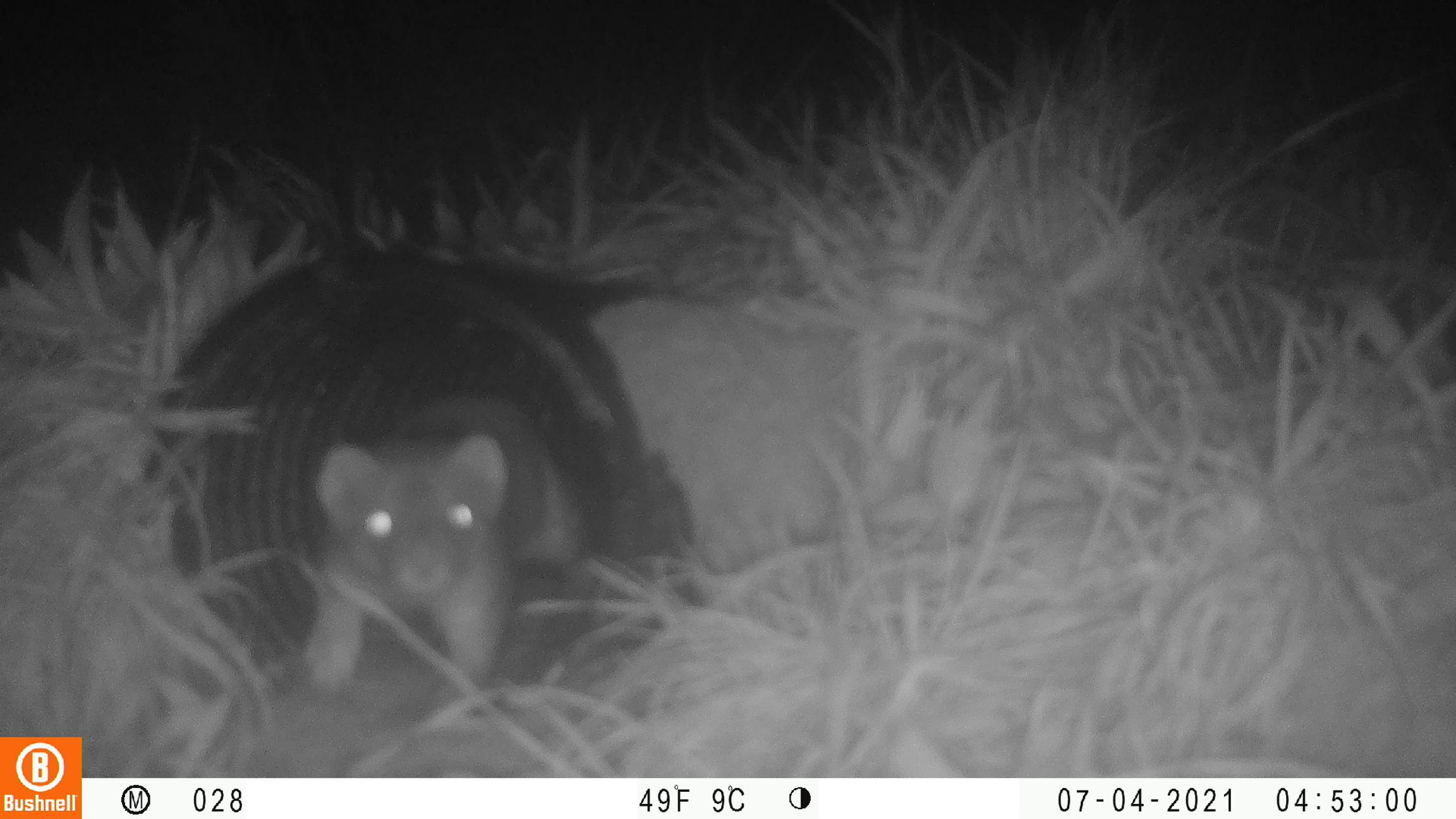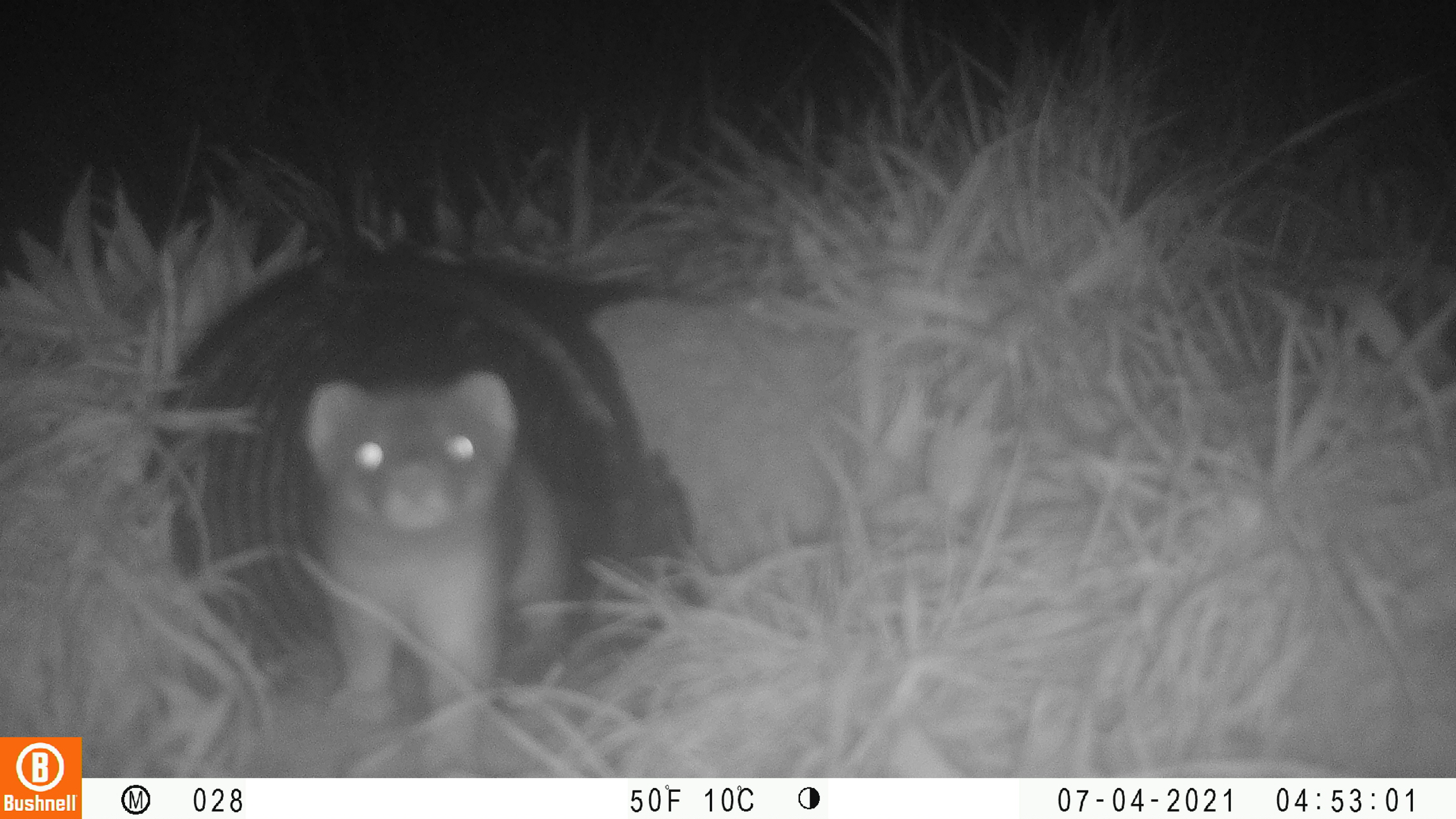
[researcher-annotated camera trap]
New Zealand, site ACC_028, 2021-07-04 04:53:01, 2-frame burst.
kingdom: Animalia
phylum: Chordata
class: Mammalia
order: Carnivora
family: Mustelidae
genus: Mustela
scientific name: Mustela erminea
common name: stoat